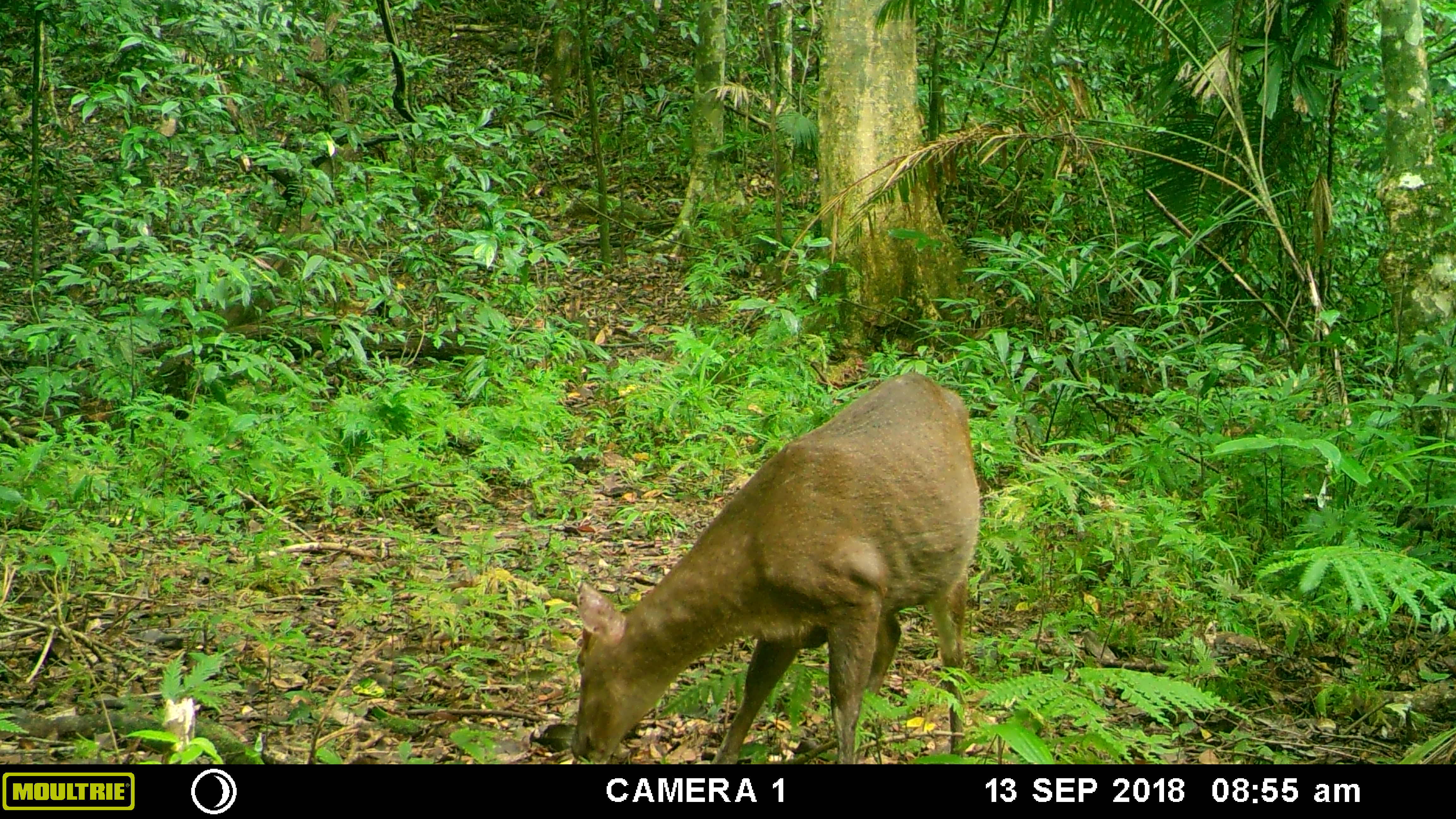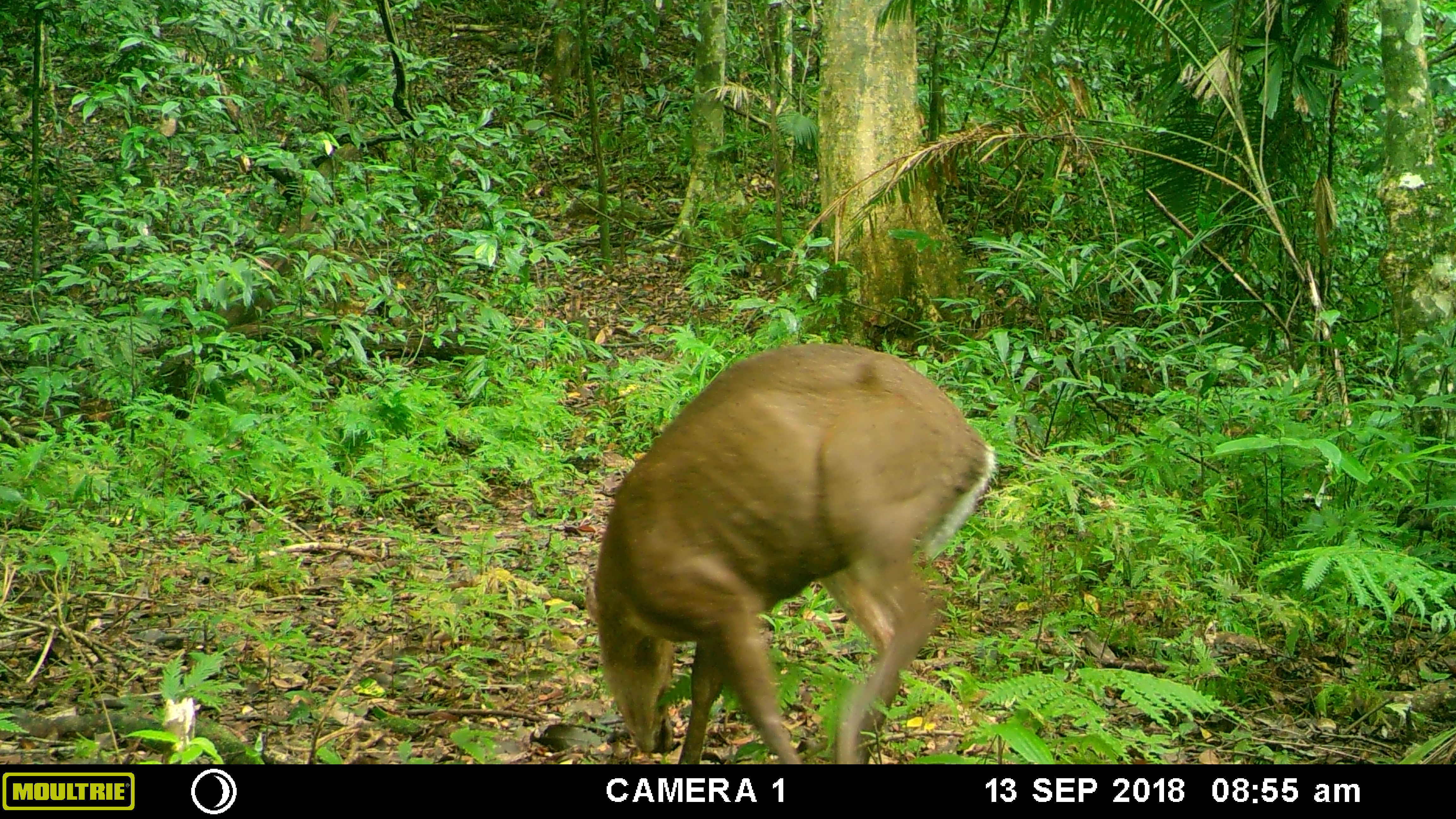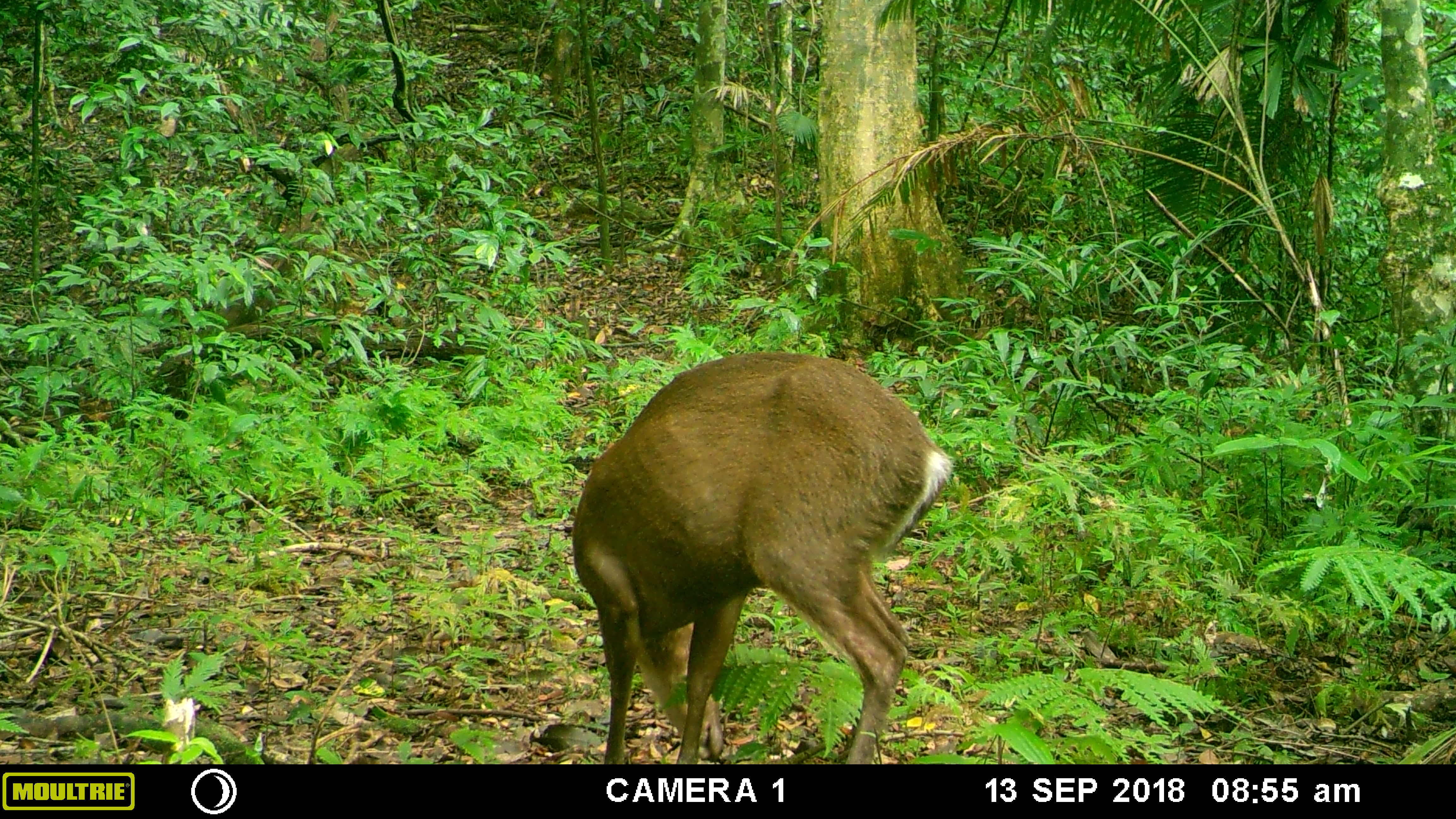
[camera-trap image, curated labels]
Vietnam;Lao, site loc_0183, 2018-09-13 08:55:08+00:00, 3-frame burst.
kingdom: Animalia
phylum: Chordata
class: Mammalia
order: Artiodactyla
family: Cervidae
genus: Muntiacus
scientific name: Muntiacus rooseveltorum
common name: roosevelt's muntjac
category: roosevelts muntjac group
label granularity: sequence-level